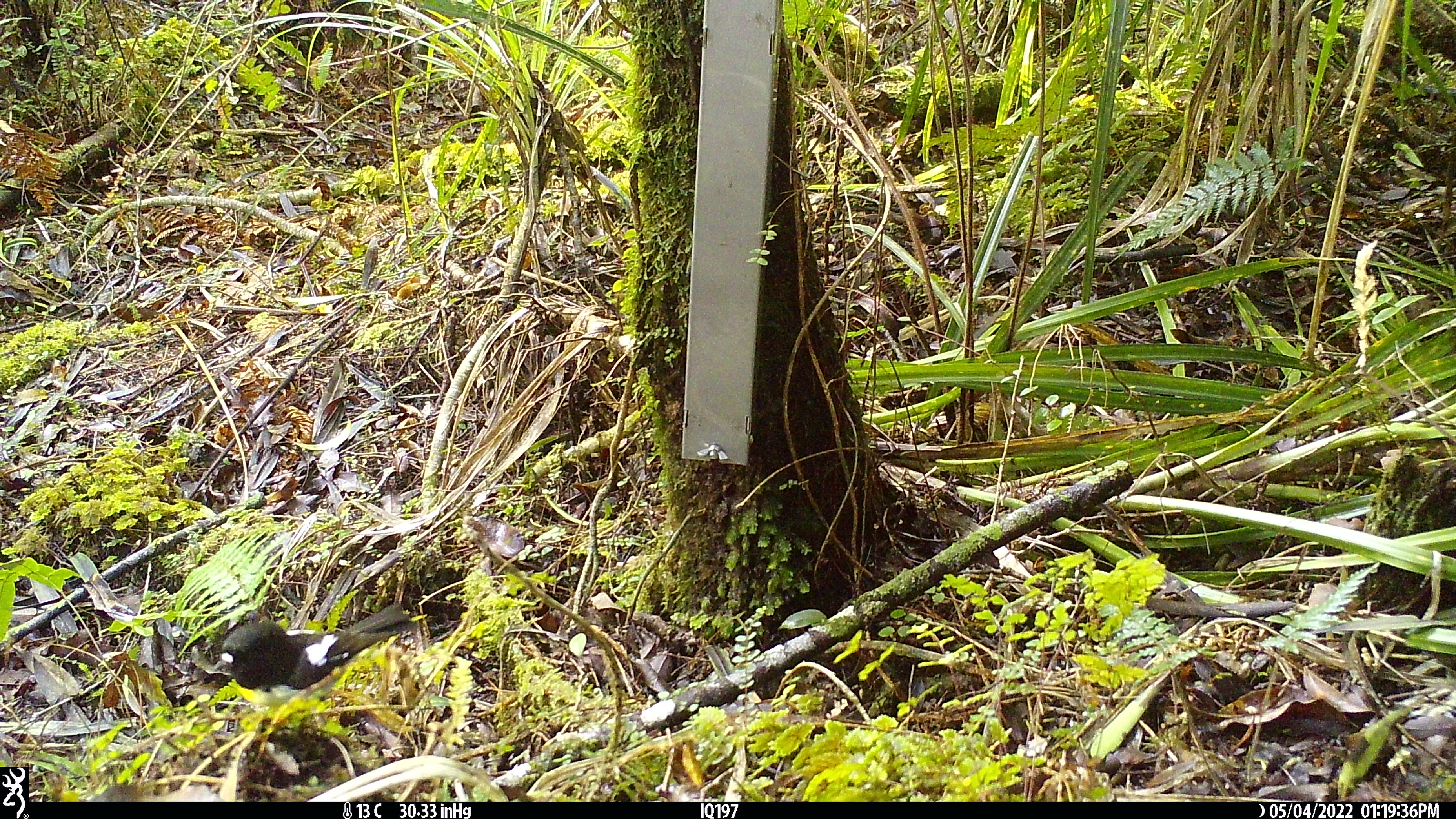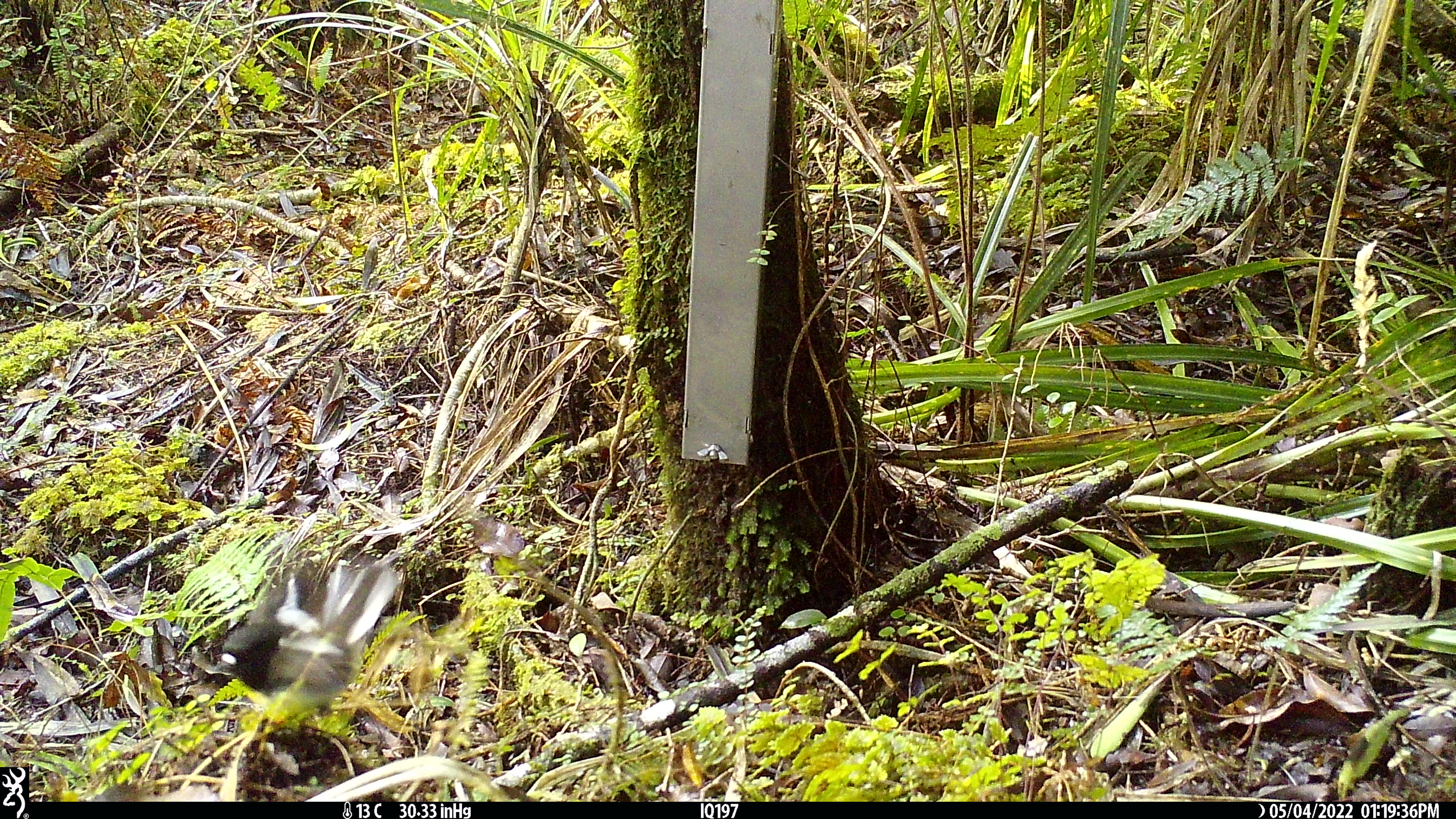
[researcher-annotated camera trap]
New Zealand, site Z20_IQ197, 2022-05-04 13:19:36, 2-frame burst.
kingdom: Animalia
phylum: Chordata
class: Aves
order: Passeriformes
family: Petroicidae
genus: Petroica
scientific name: Petroica macrocephala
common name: tomtit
Tomtit (Petroica macrocephala).